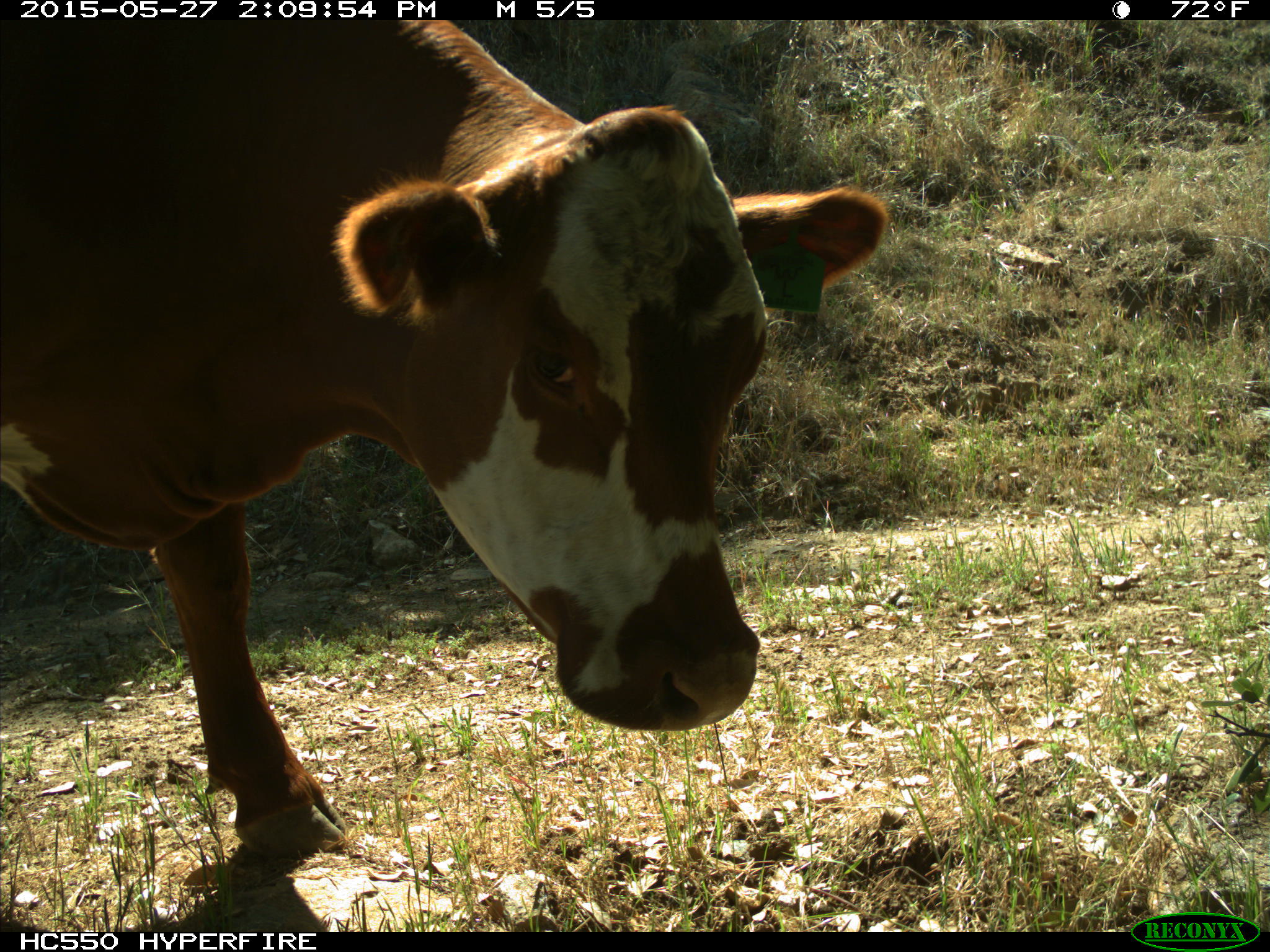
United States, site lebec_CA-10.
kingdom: Animalia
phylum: Chordata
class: Mammalia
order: Artiodactyla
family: Bovidae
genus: Bos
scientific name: Bos taurus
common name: domestic cow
Bos taurus (domestic cow).